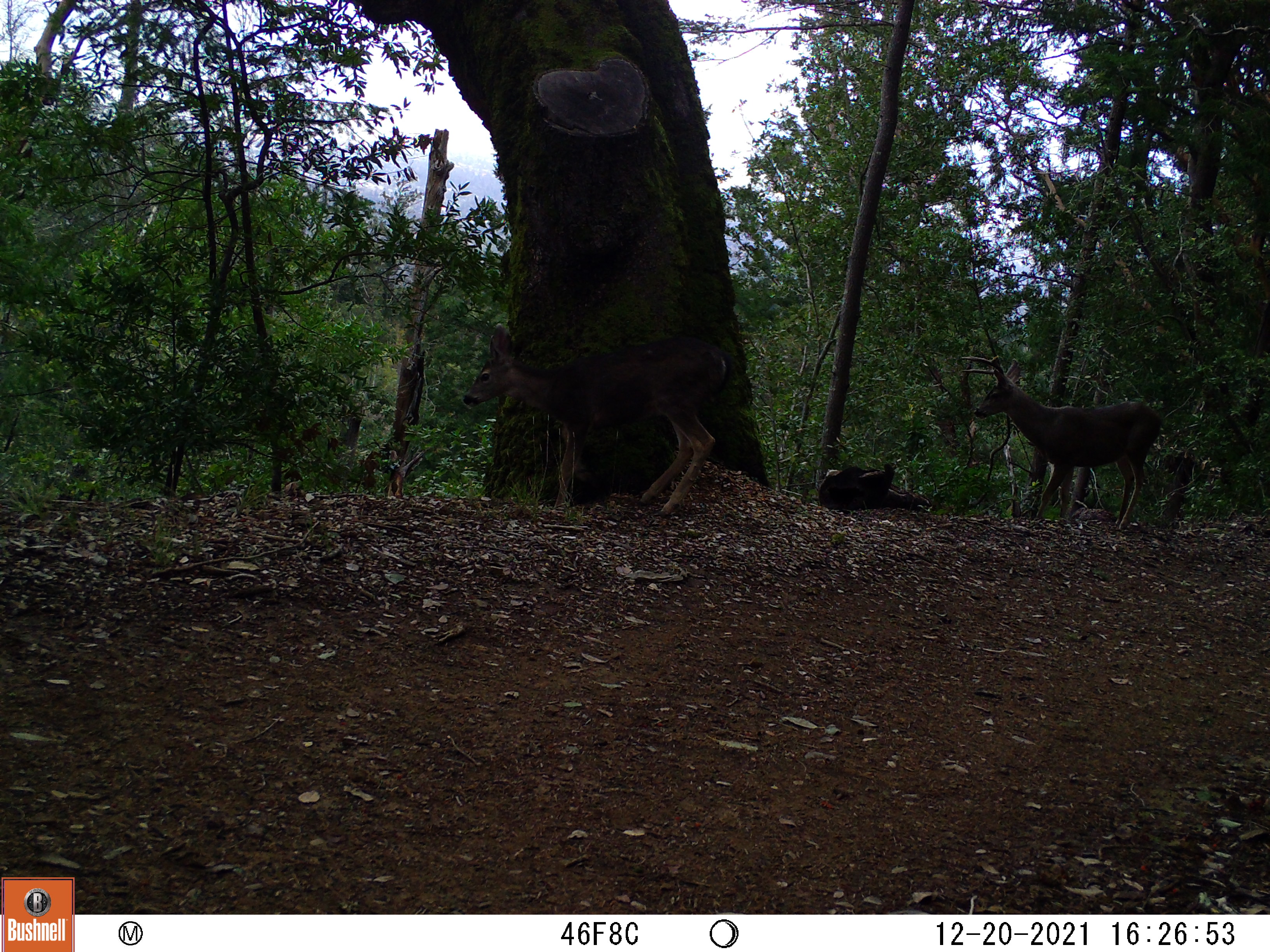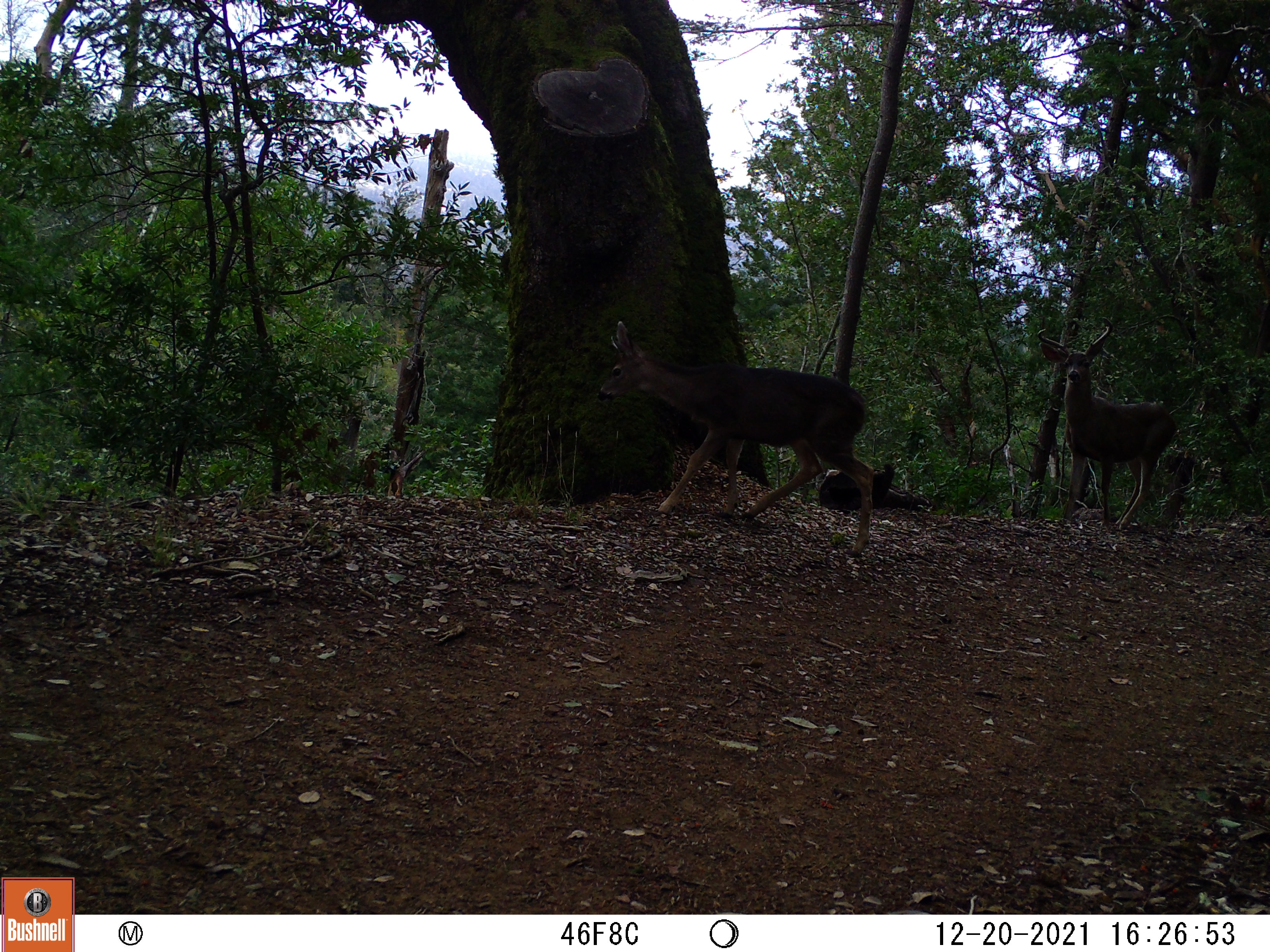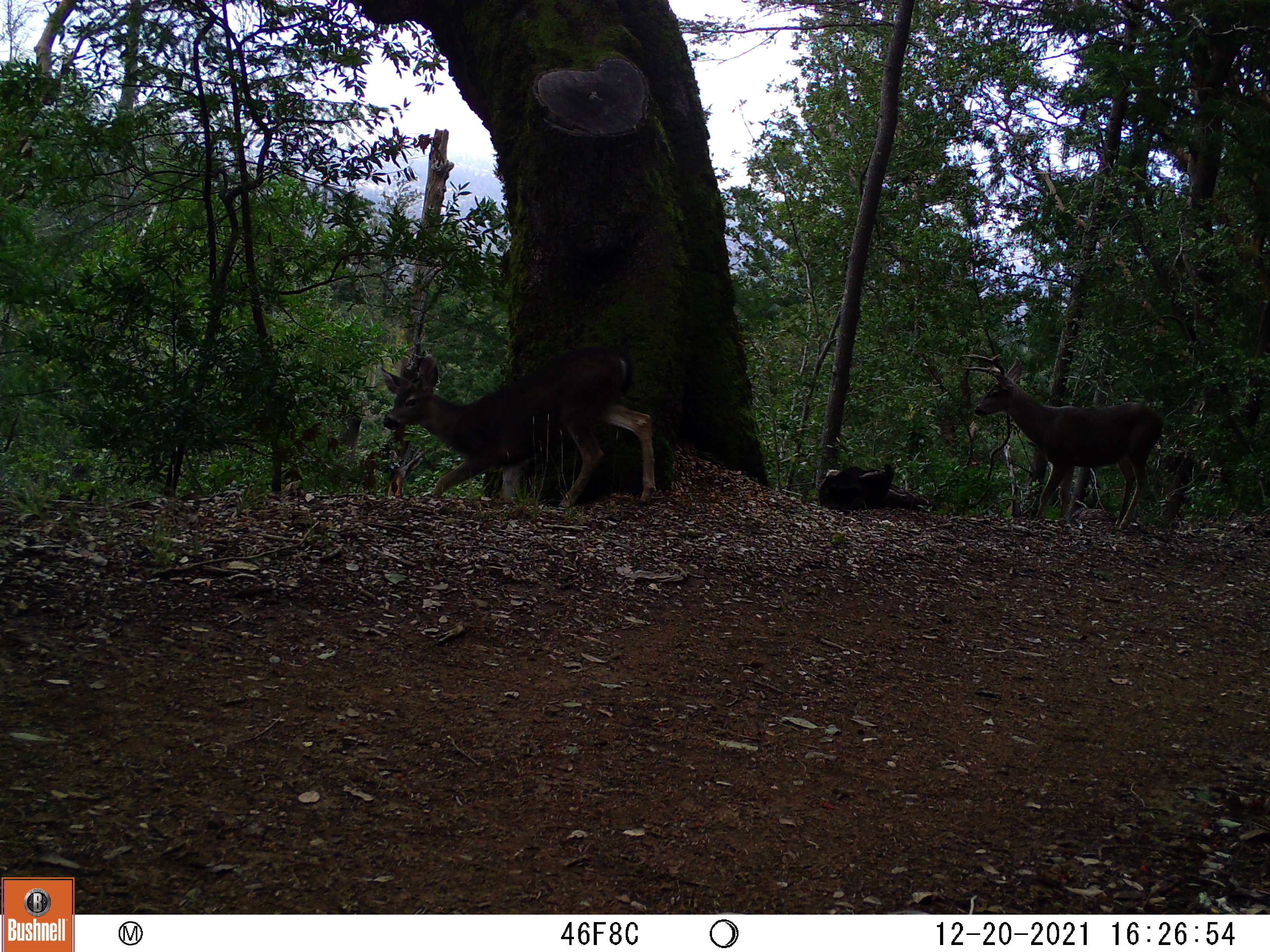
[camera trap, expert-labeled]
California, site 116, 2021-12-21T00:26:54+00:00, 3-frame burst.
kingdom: Animalia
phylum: Chordata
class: Mammalia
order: Artiodactyla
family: Cervidae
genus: Odocoileus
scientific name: Odocoileus hemionus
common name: mule deer